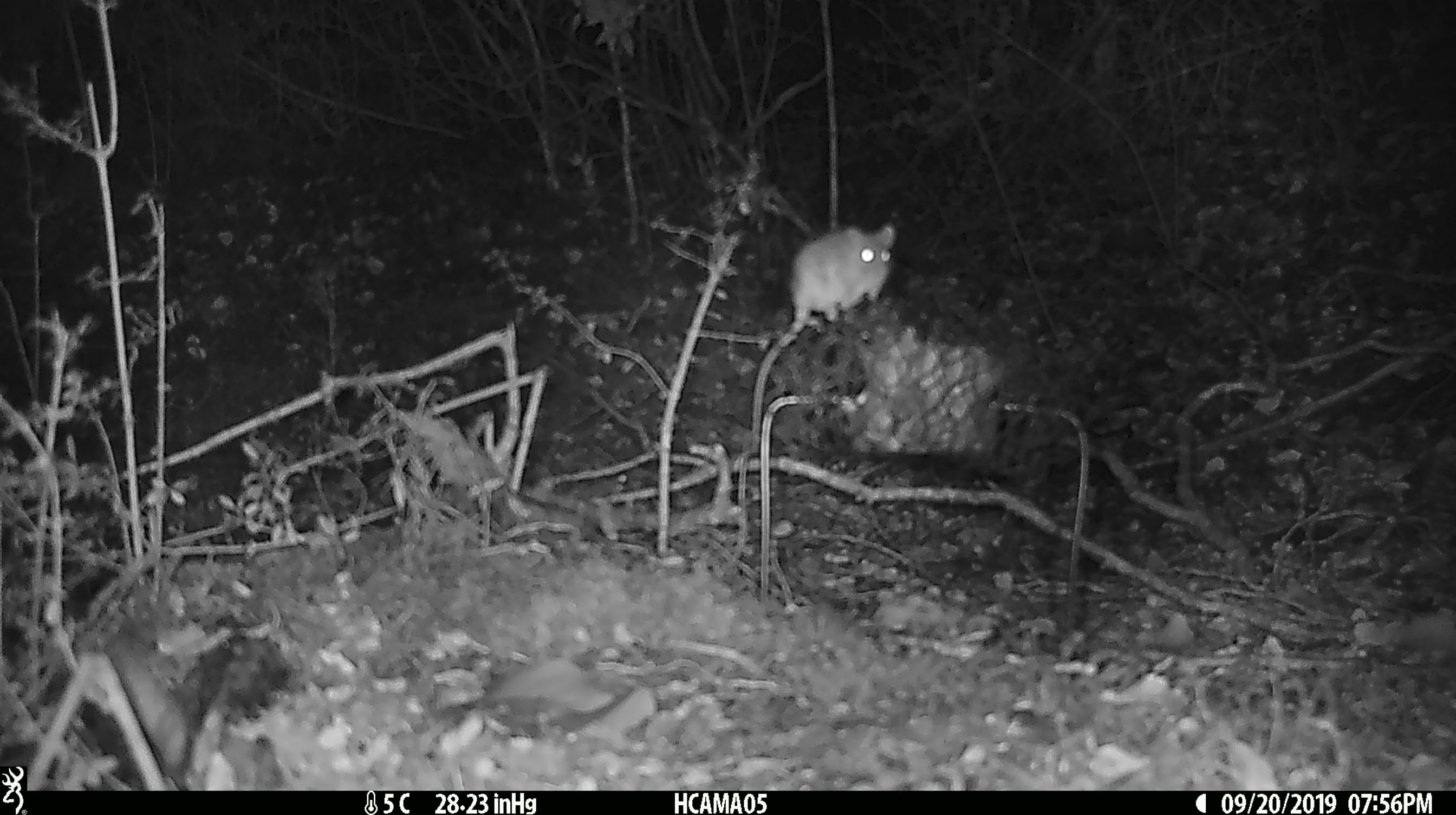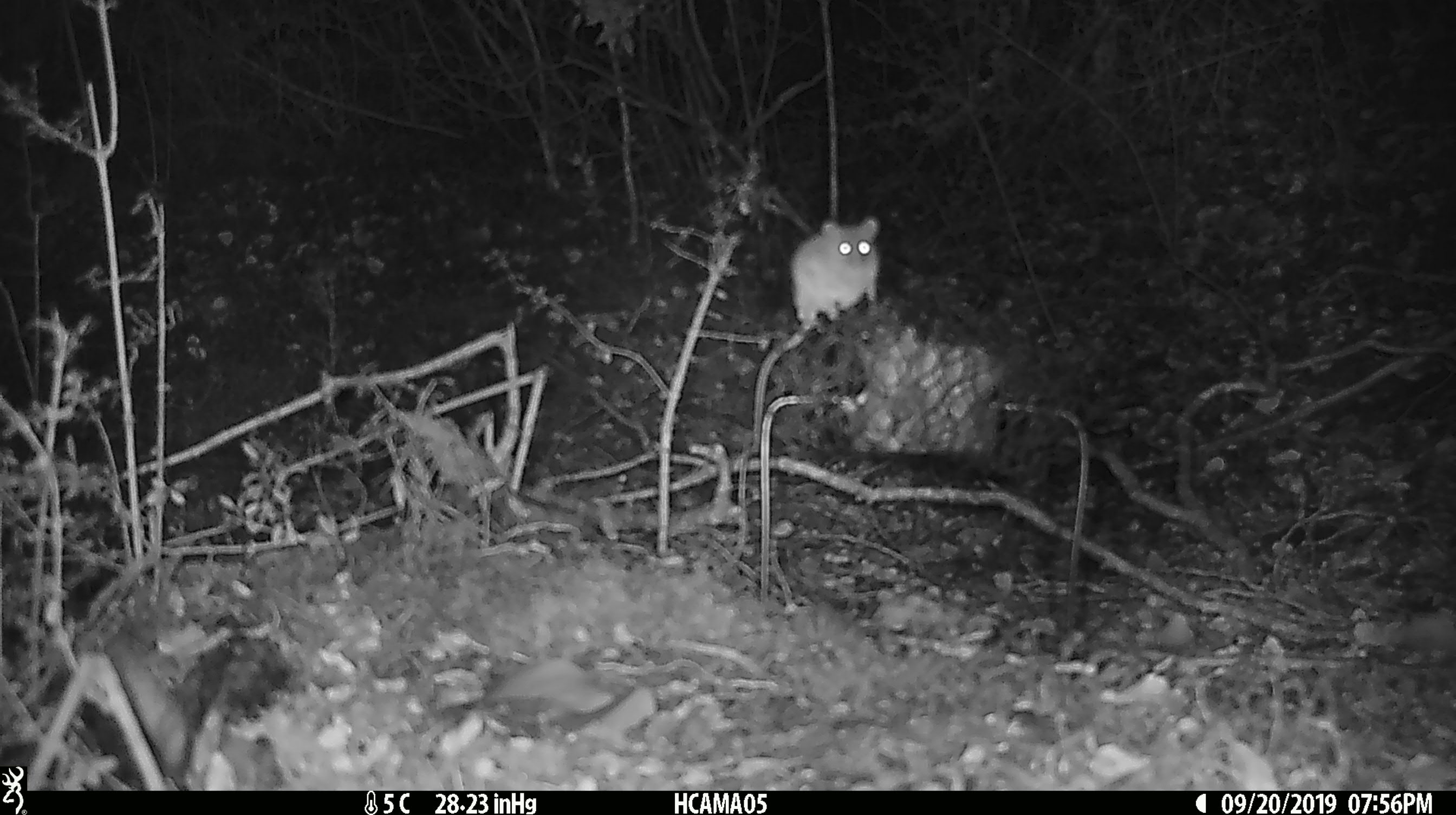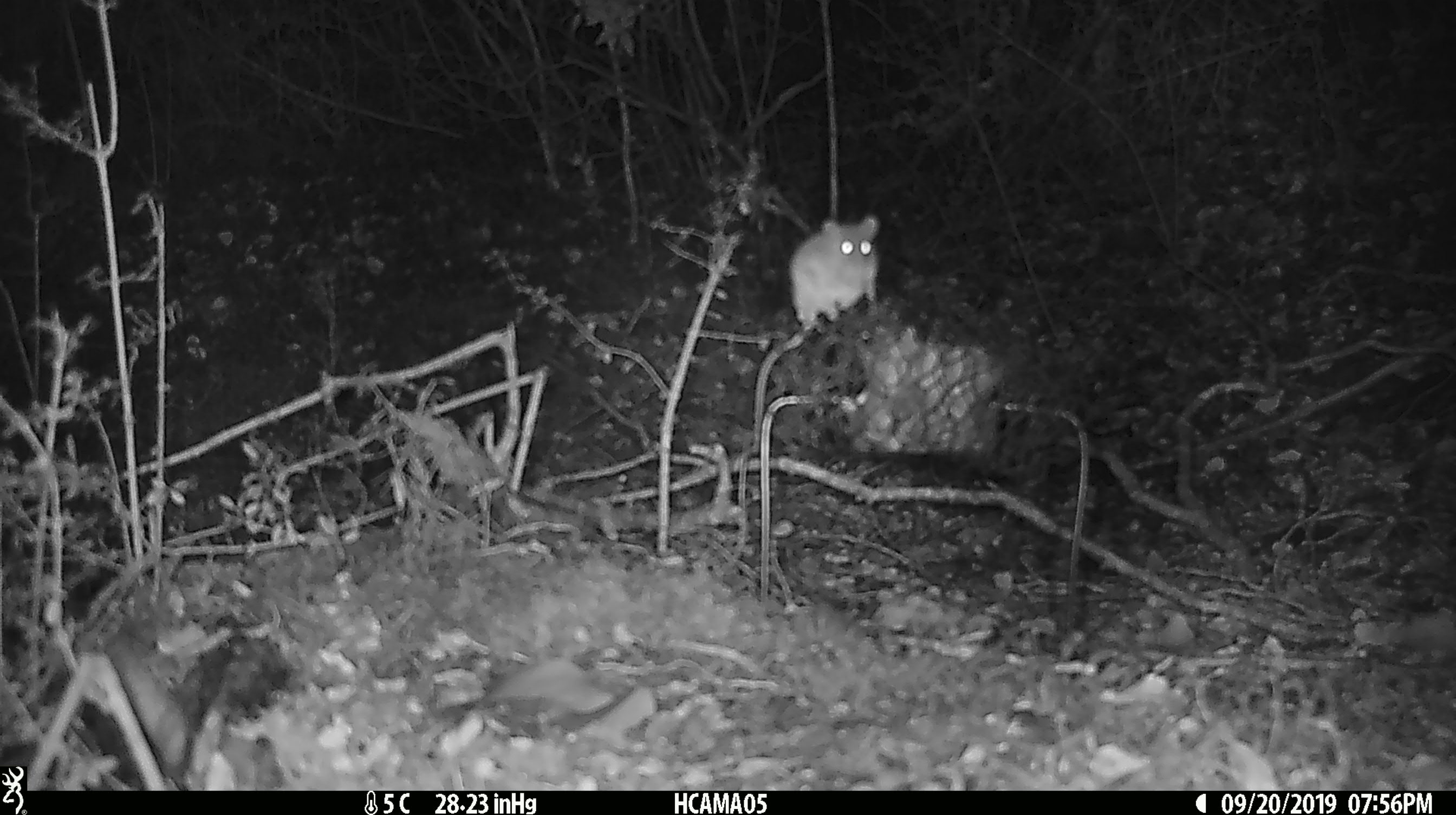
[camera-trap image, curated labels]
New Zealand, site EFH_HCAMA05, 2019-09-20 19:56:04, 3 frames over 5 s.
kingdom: Animalia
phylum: Chordata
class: Mammalia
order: Rodentia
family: Muridae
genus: Mus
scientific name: Mus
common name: mouse